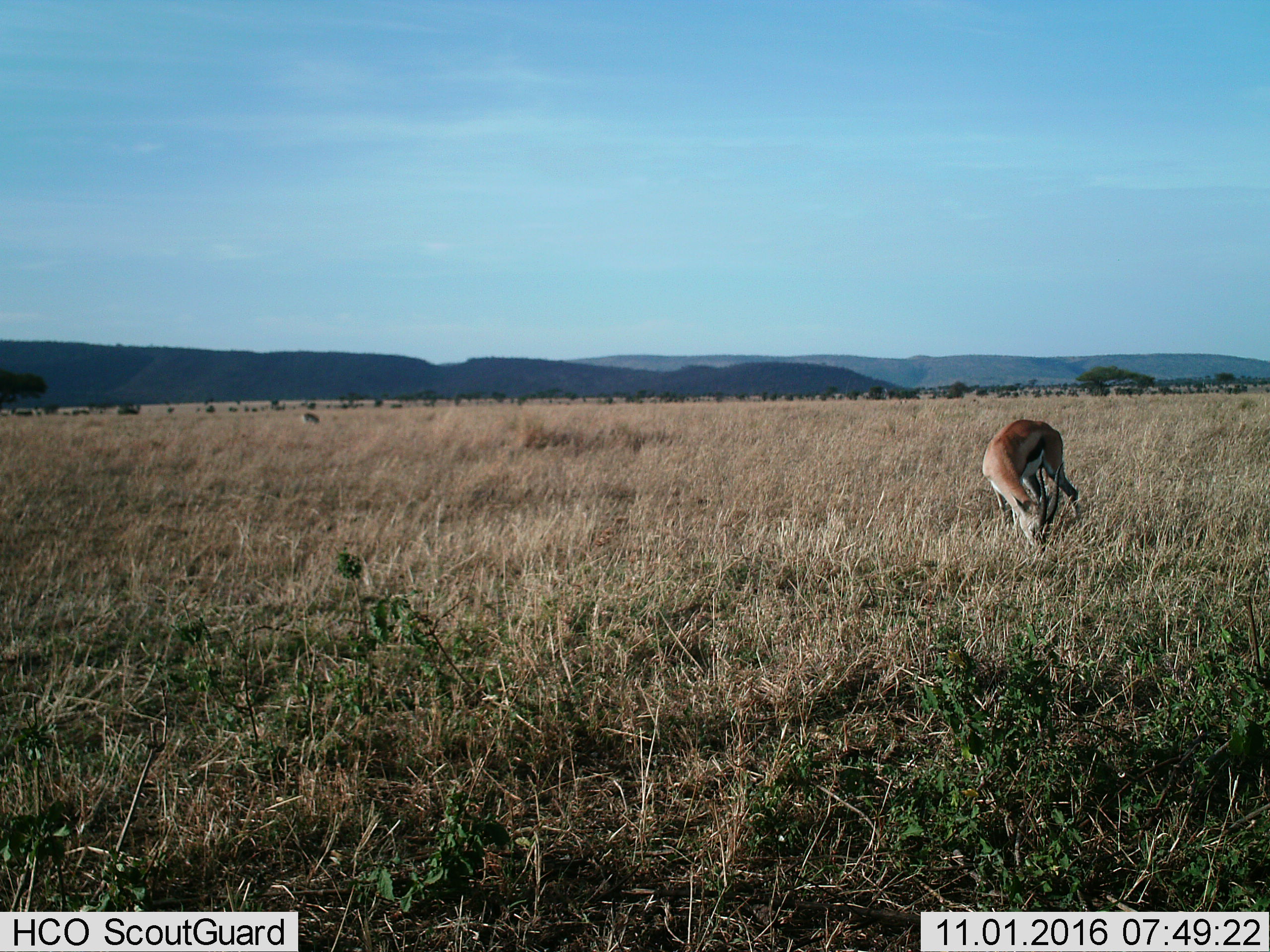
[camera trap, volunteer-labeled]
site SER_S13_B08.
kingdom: Animalia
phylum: Chordata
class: Mammalia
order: Artiodactyla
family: Bovidae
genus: Eudorcas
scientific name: Eudorcas thomsonii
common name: thomson's gazelle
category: gazellethomsons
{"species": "gazellethomsons (thomson's gazelle) (Eudorcas thomsonii)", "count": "1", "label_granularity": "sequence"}